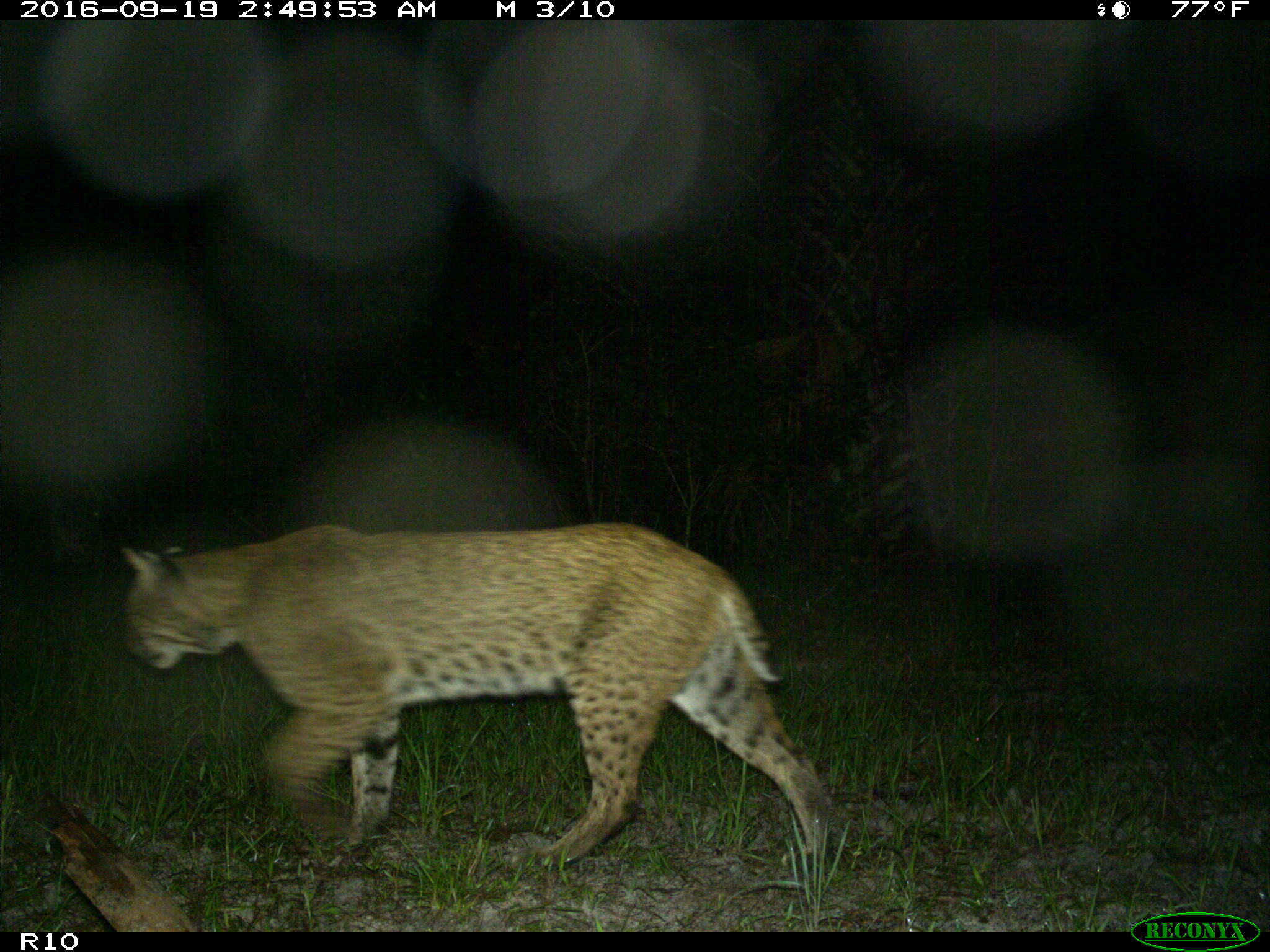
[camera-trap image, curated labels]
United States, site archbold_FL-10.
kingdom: Animalia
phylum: Chordata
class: Mammalia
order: Carnivora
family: Felidae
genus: Lynx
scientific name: Lynx rufus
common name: bobcat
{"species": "Lynx rufus (bobcat)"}